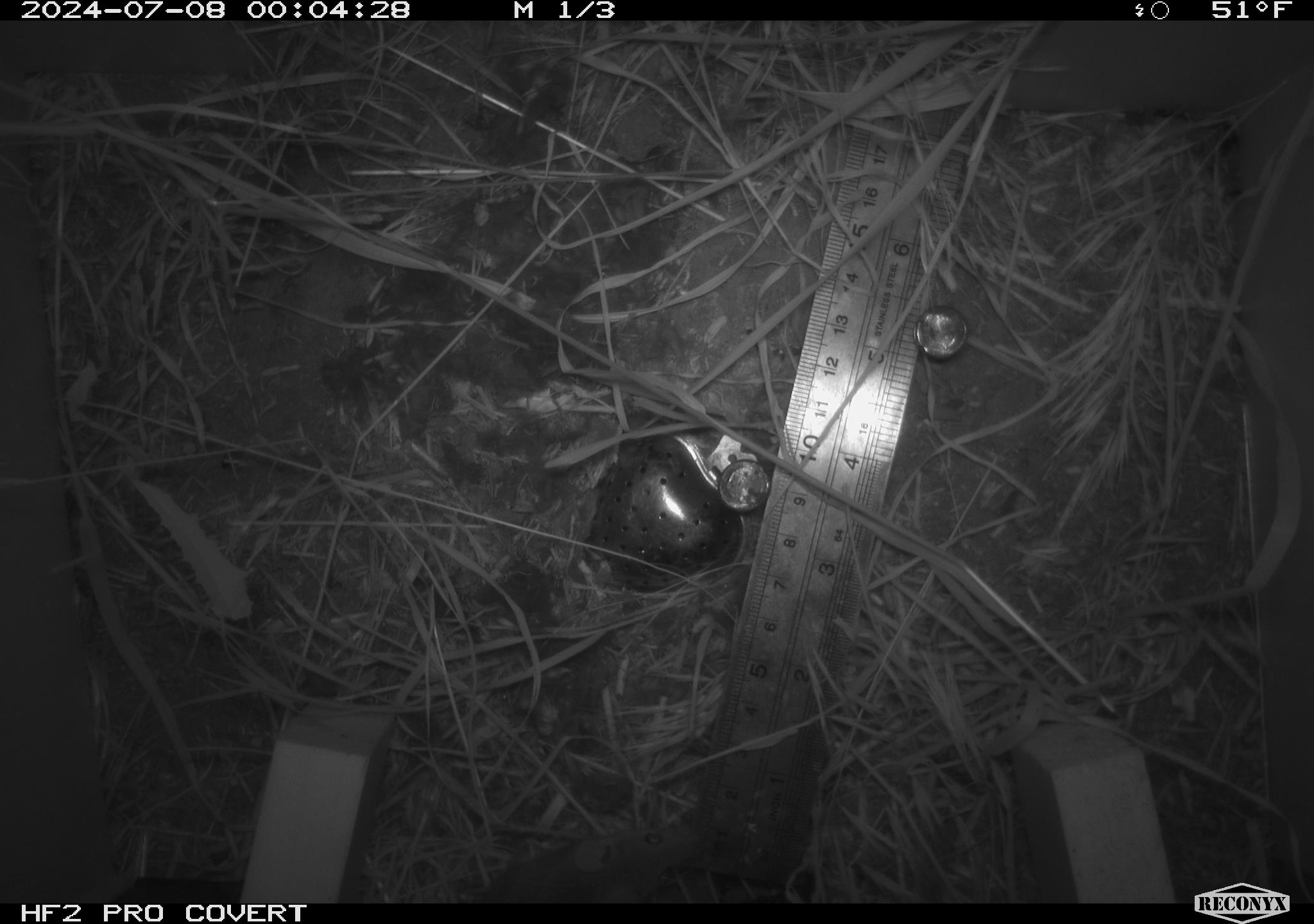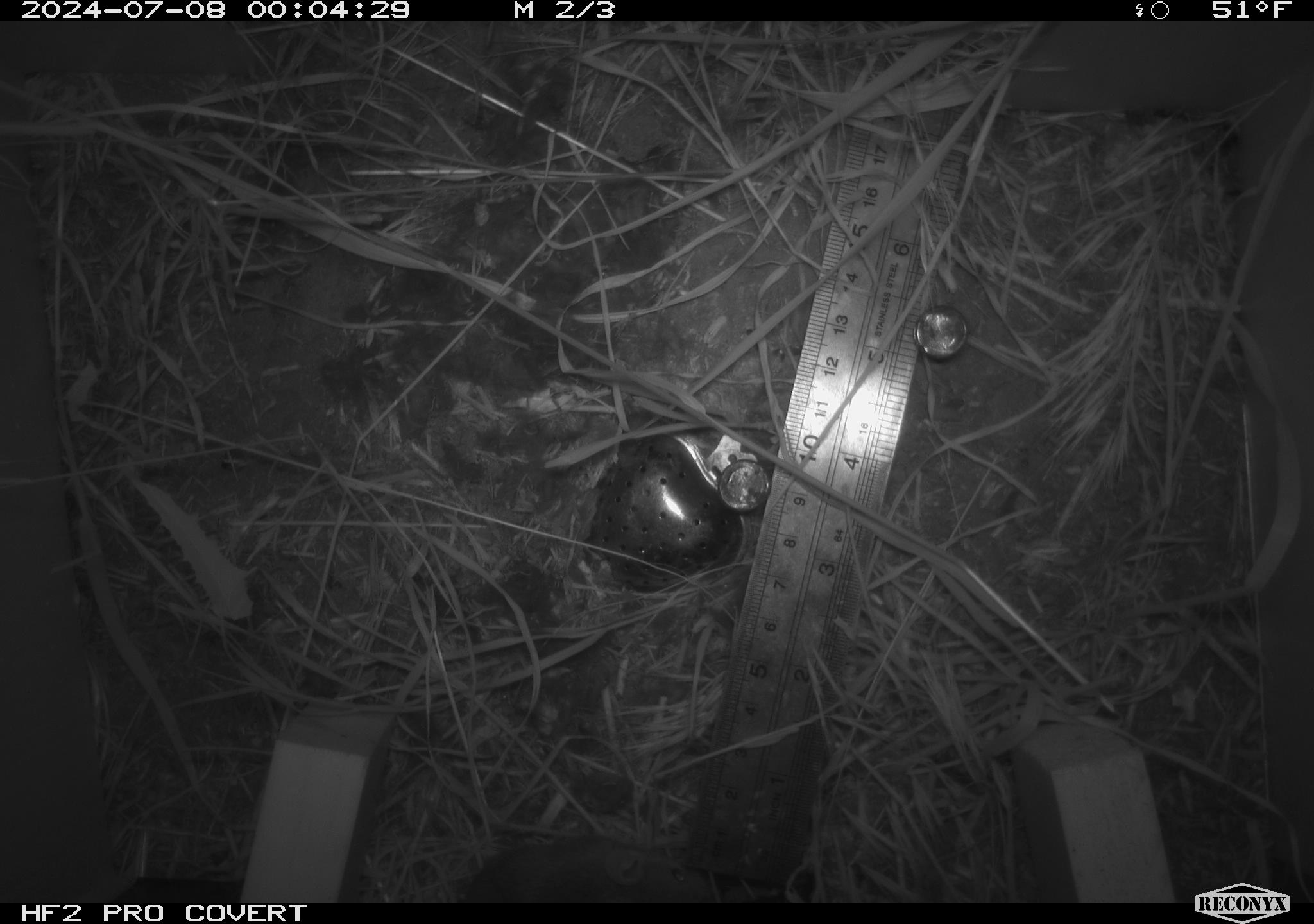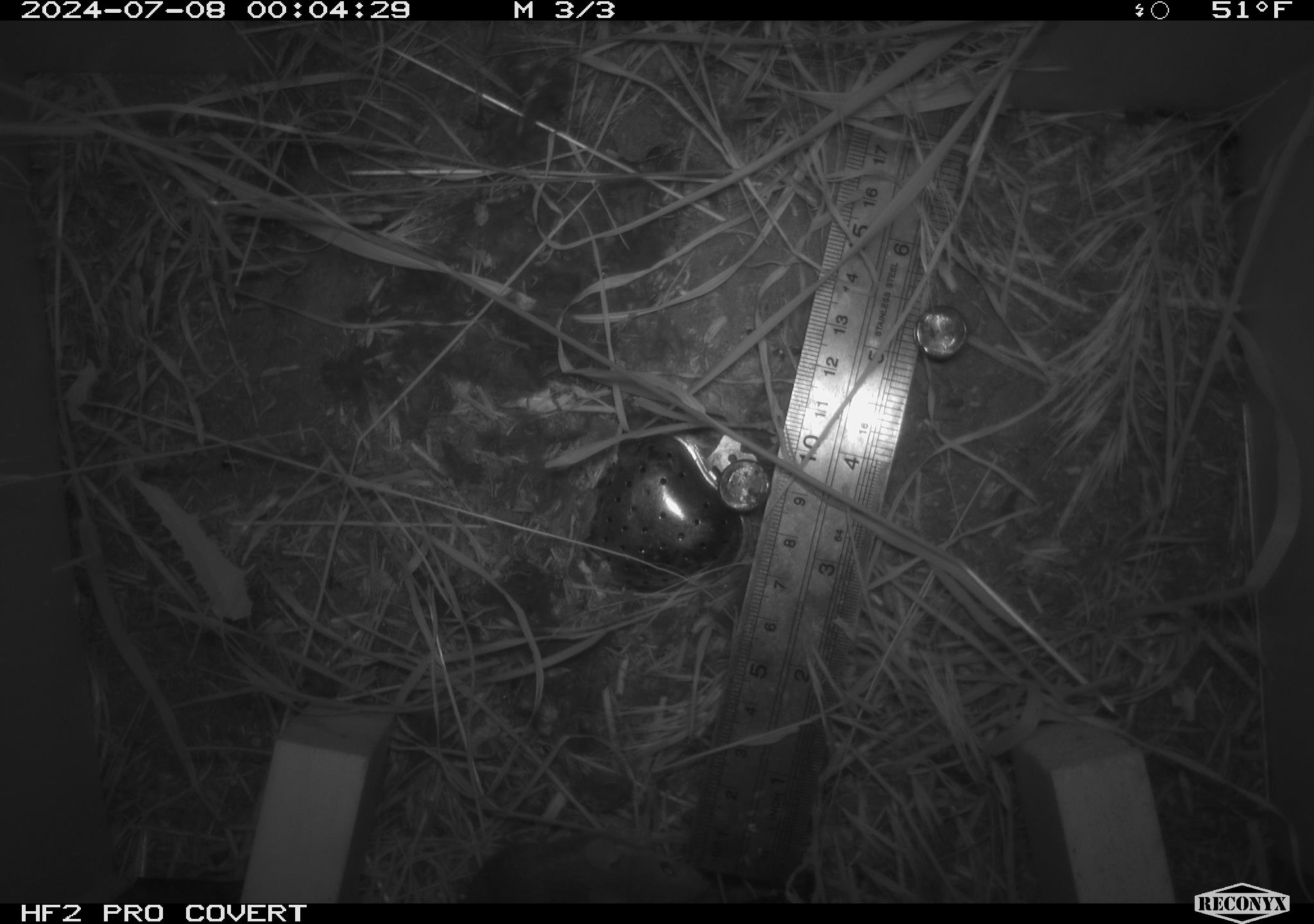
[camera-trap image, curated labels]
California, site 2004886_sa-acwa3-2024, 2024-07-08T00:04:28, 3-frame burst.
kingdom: Animalia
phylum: Chordata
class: Mammalia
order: Rodentia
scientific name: Rodentia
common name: mouse species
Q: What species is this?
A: Mouse species (Rodentia).